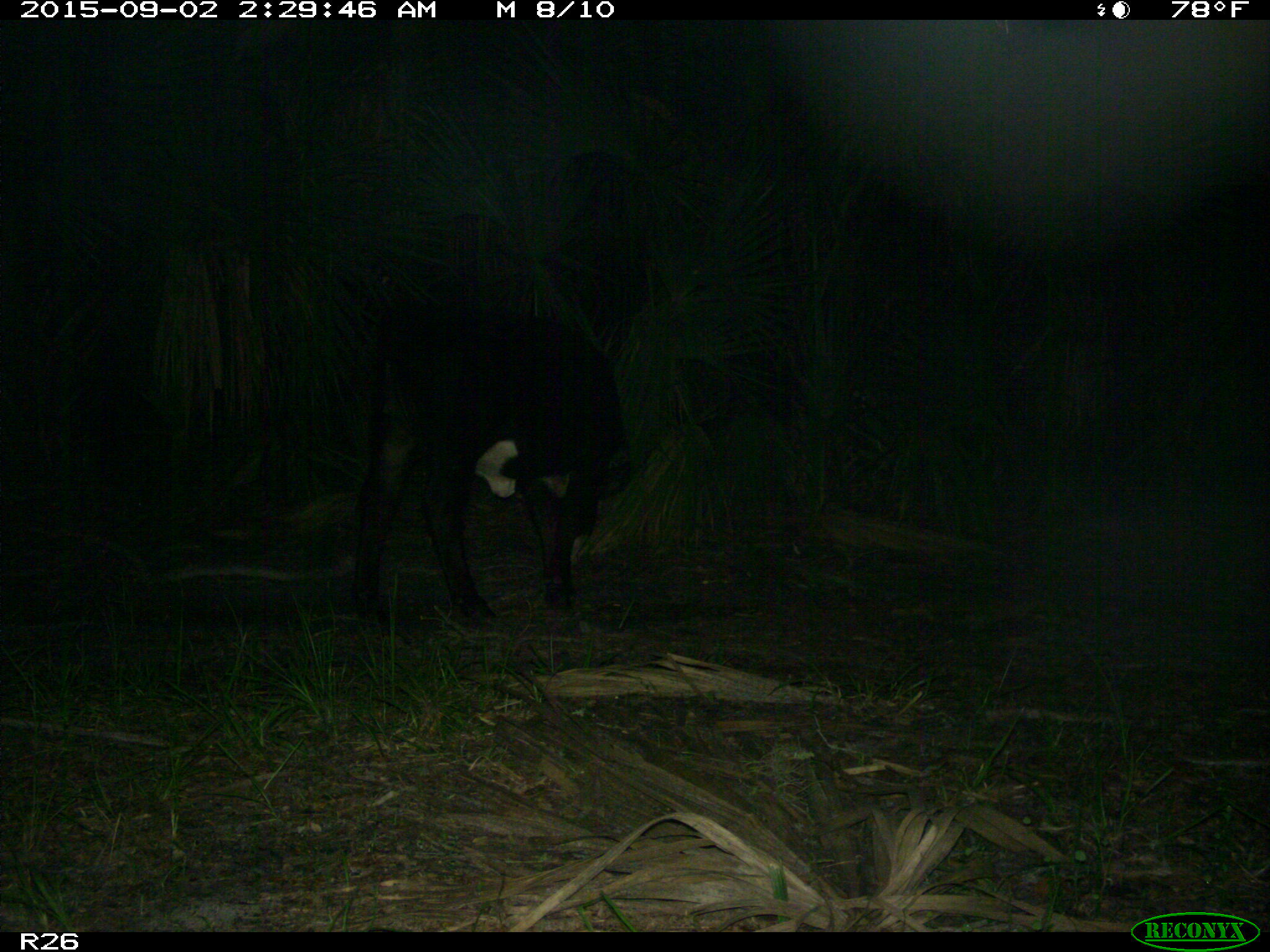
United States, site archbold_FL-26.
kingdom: Animalia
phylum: Chordata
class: Mammalia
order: Artiodactyla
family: Bovidae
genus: Bos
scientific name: Bos taurus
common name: domestic cow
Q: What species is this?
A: Bos taurus (domestic cow).